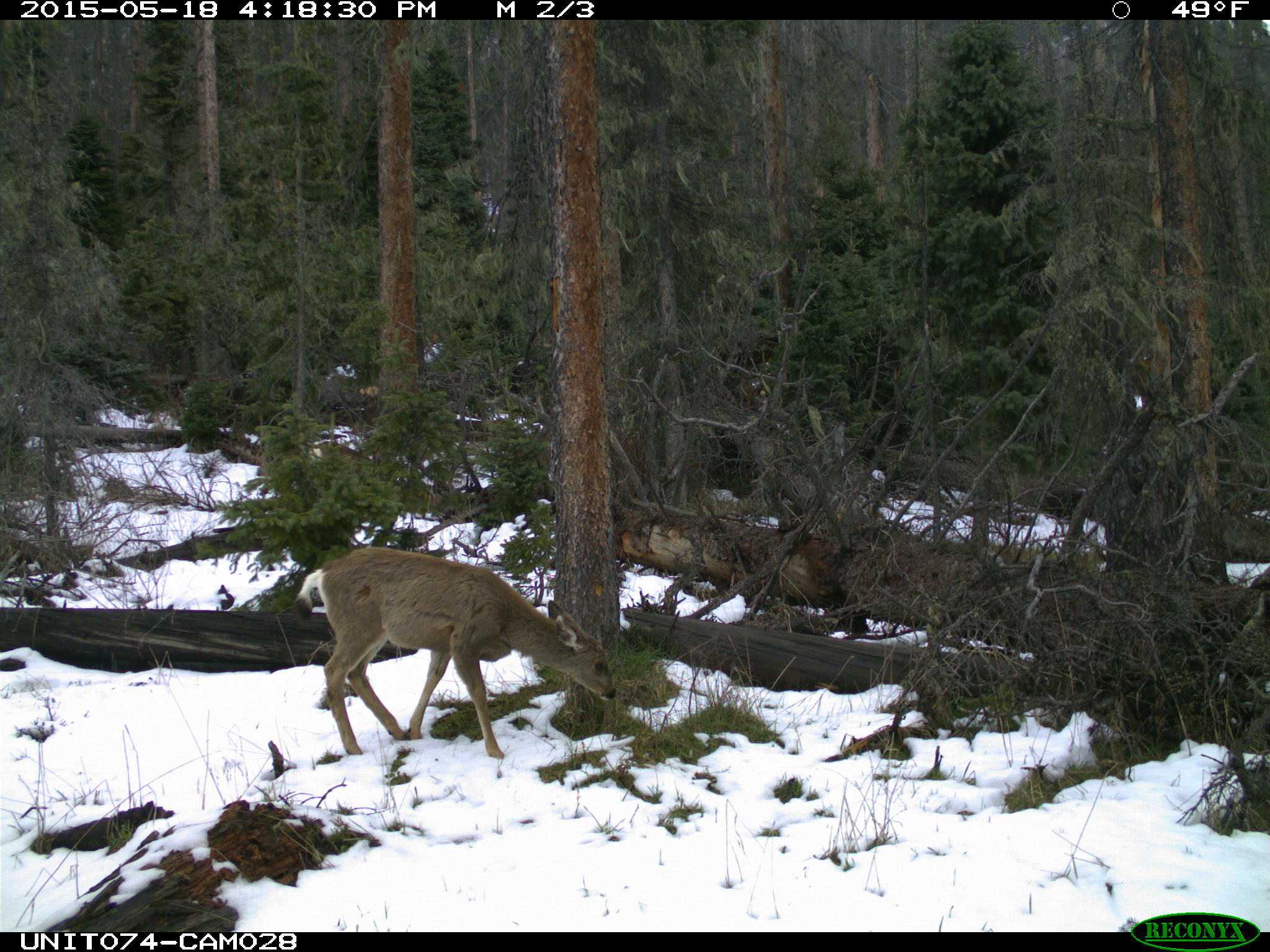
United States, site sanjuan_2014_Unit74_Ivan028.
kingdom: Animalia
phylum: Chordata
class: Mammalia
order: Artiodactyla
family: Cervidae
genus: Odocoileus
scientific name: Odocoileus hemionus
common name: mule deer